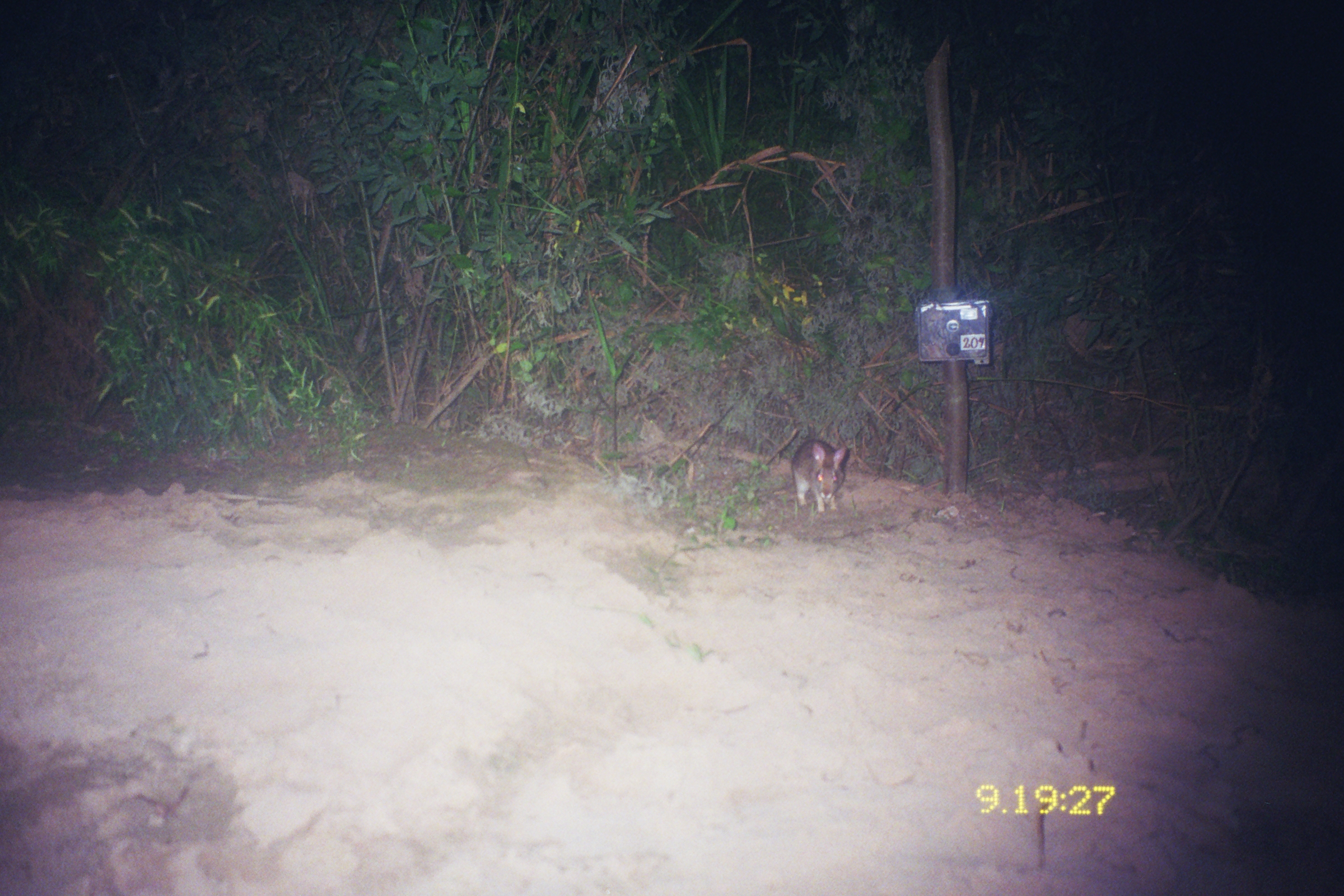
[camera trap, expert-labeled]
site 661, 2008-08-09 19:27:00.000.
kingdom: Animalia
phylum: Chordata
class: Mammalia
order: Lagomorpha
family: Leporidae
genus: Sylvilagus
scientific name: Sylvilagus brasiliensis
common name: tapeti